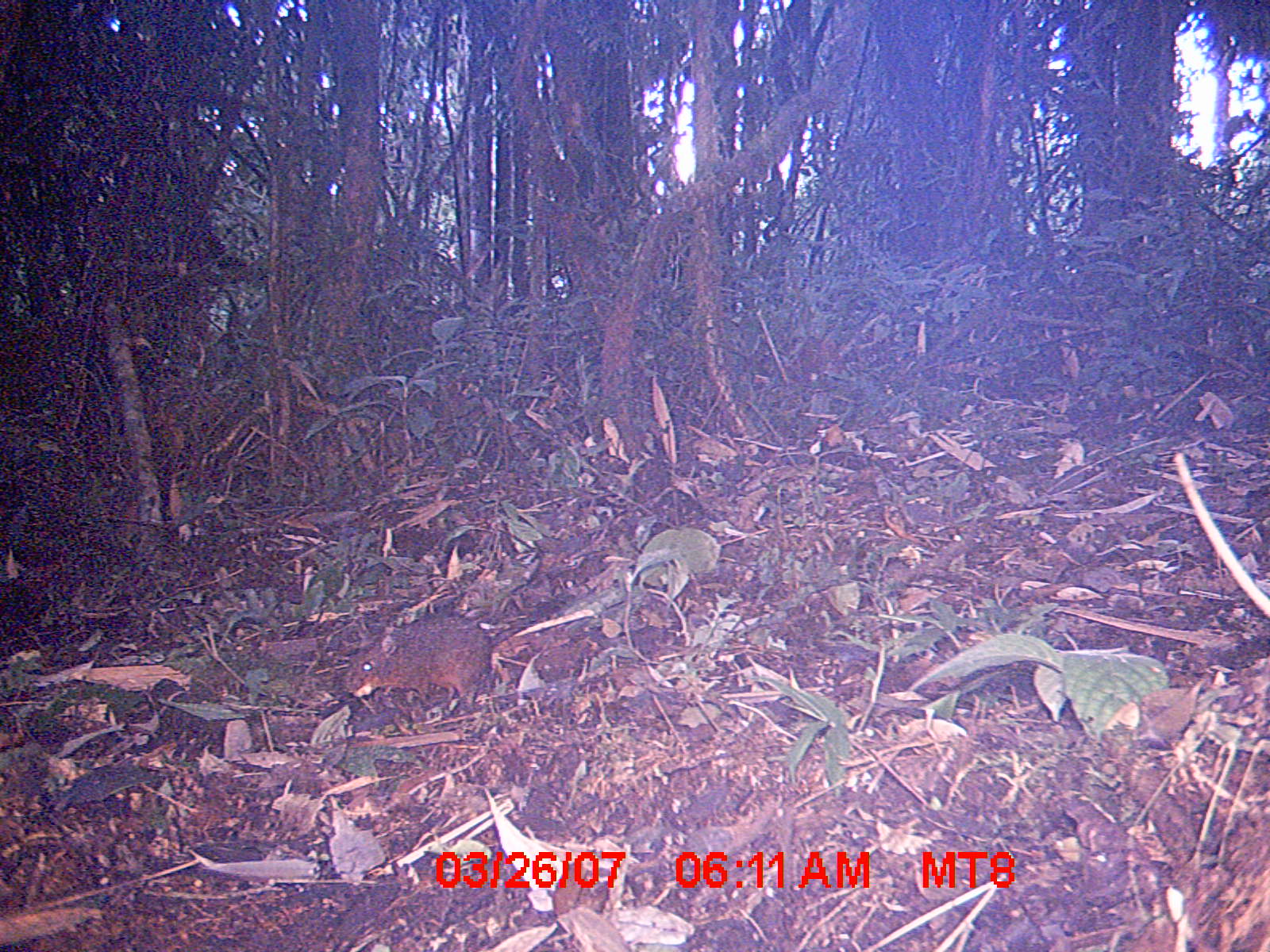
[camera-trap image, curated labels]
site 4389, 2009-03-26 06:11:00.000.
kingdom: Animalia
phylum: Chordata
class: Mammalia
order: Rodentia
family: Nesomyidae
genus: Nesomys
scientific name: Nesomys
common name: nesomys rodents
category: nesomys sp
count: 1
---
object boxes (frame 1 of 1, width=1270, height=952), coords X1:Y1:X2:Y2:
nesomys sp: 339:614:501:715